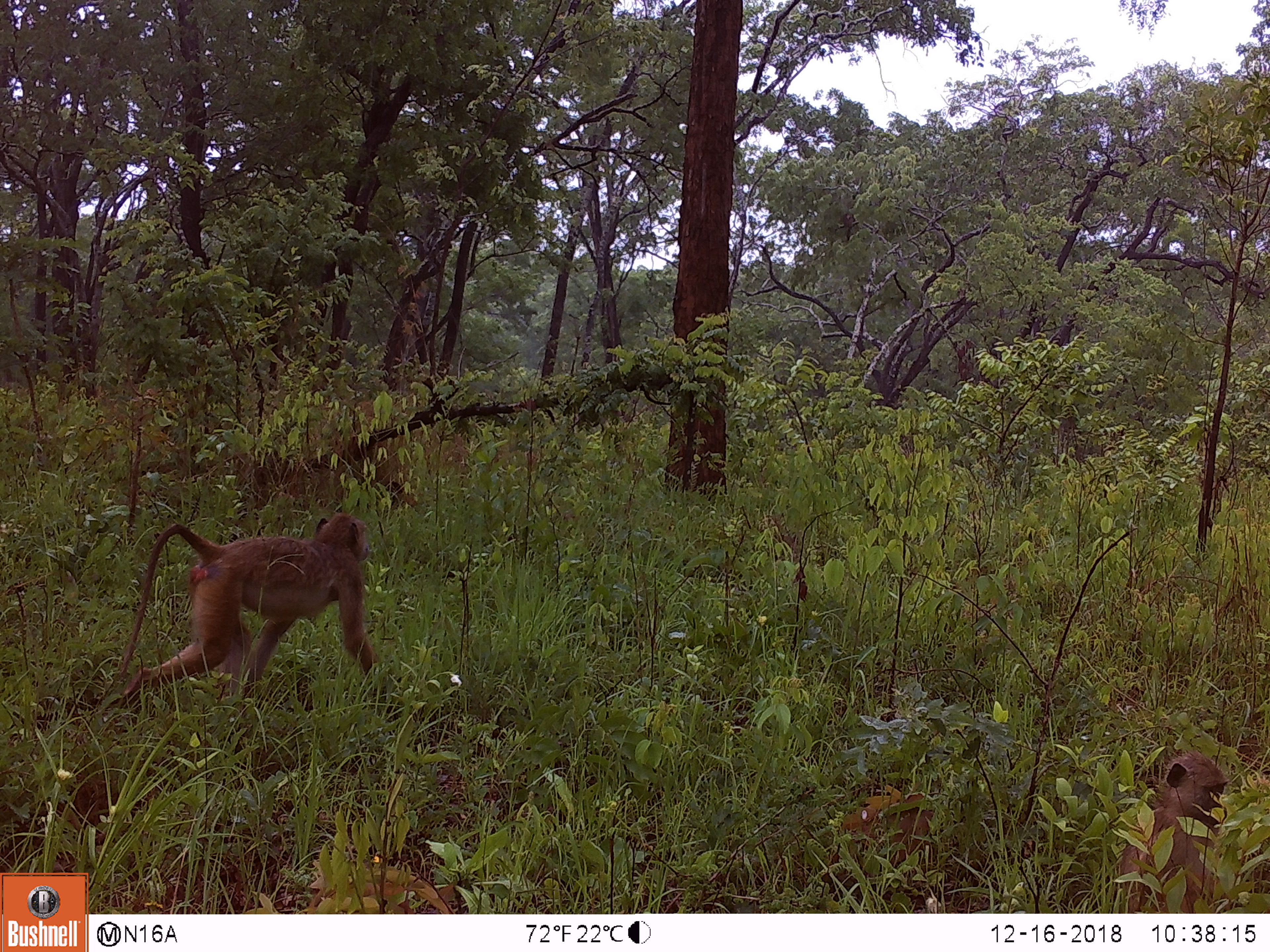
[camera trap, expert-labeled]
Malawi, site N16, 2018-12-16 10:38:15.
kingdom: Animalia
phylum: Chordata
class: Mammalia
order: Primates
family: Cercopithecidae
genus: Papio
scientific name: Papio cynocephalus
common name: yellow baboon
Yellow baboon (Papio cynocephalus), count 2.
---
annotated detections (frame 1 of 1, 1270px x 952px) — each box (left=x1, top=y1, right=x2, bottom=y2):
yellow baboon: (left=110, top=499, right=389, bottom=719); (left=1069, top=750, right=1241, bottom=910)